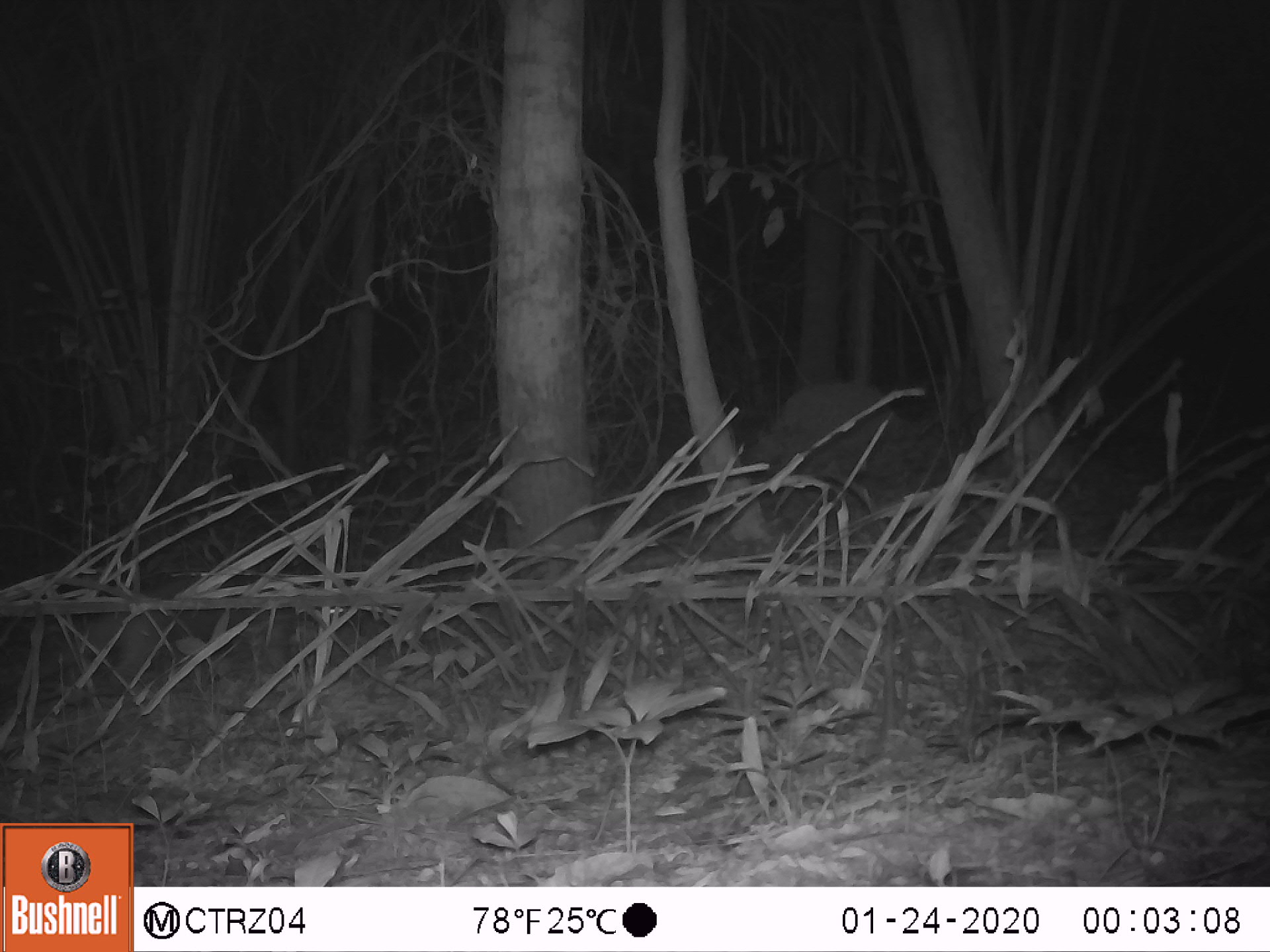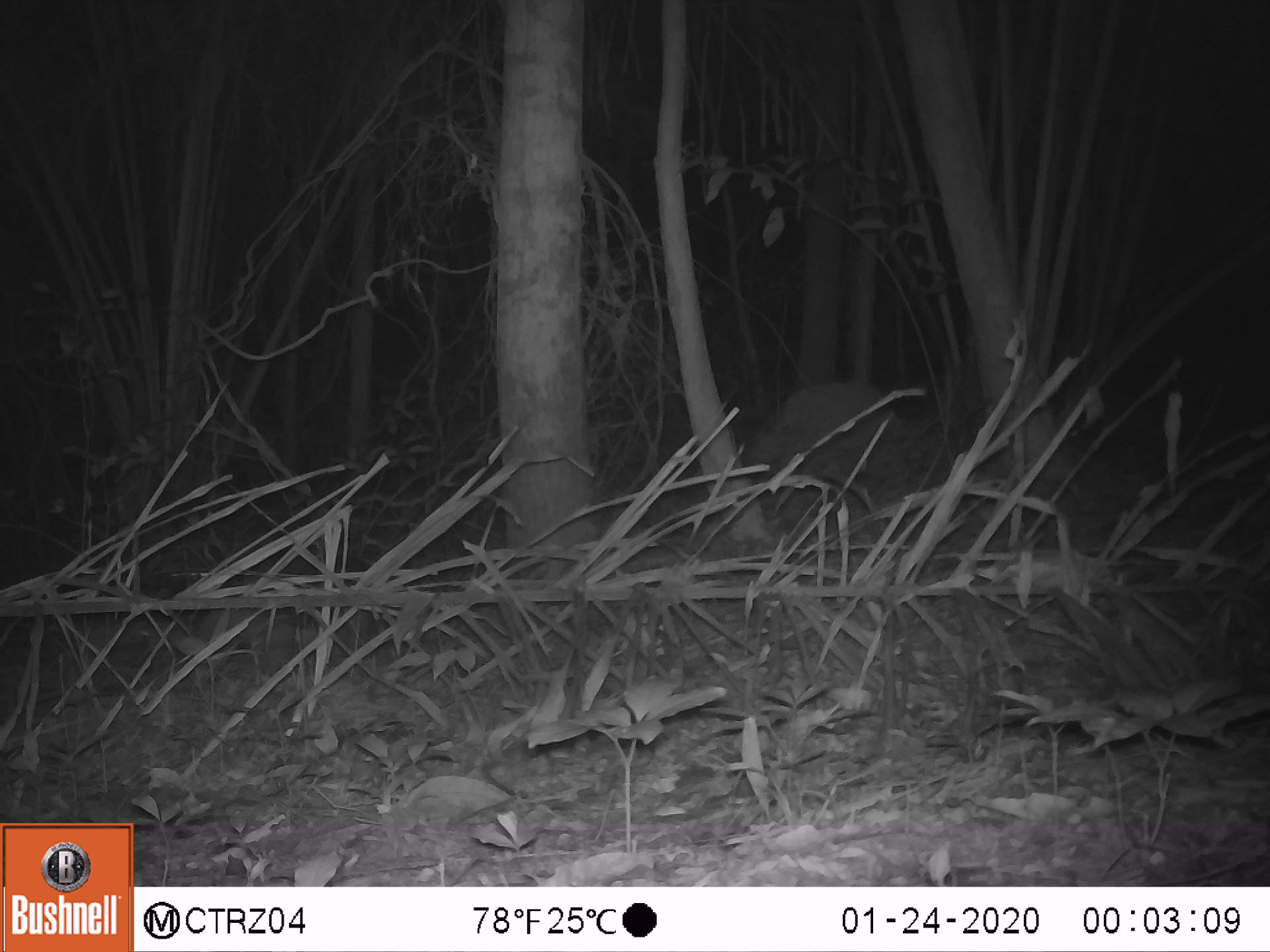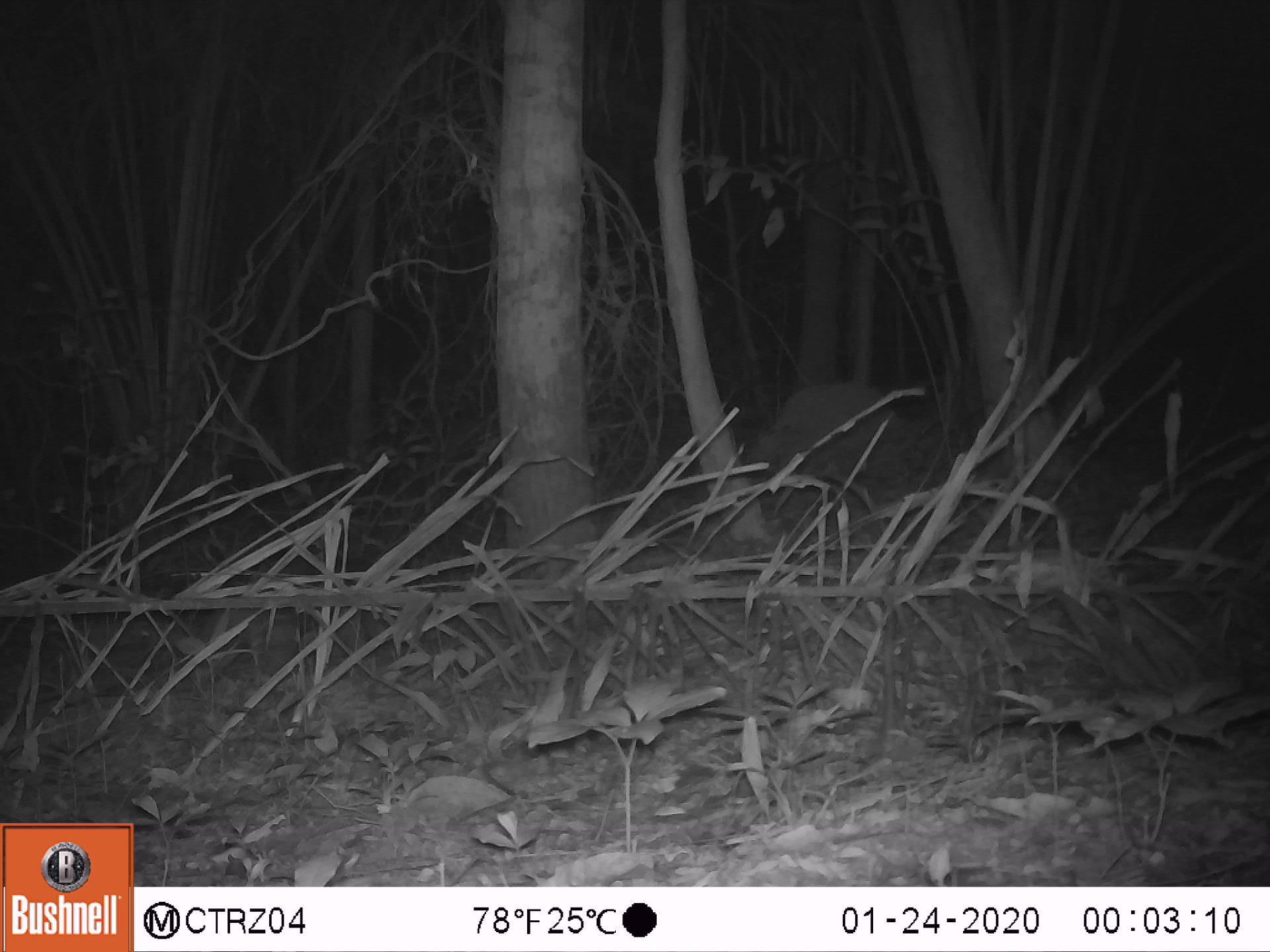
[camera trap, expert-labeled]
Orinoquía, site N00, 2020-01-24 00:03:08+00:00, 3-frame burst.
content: unidentified animal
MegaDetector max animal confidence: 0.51